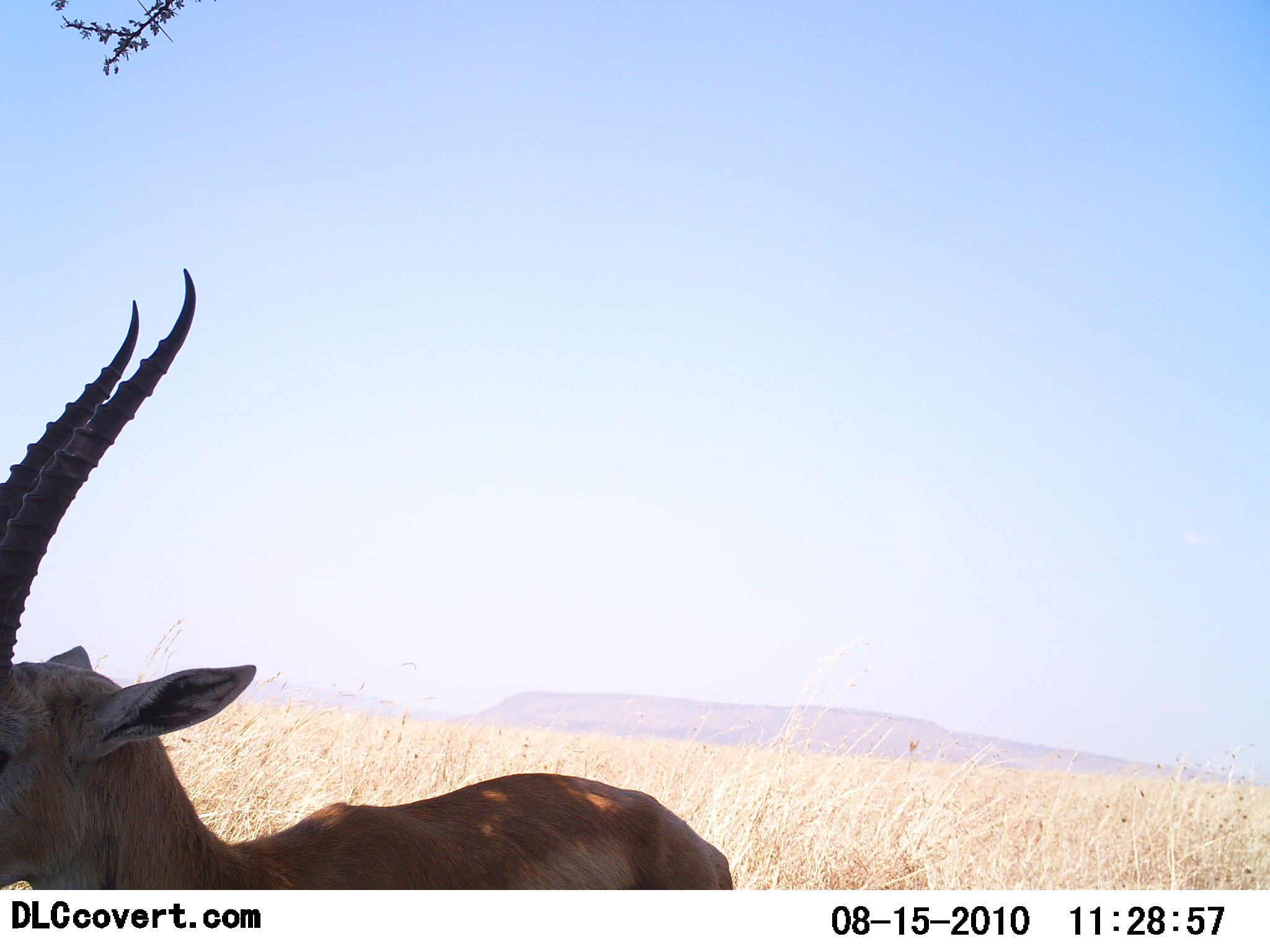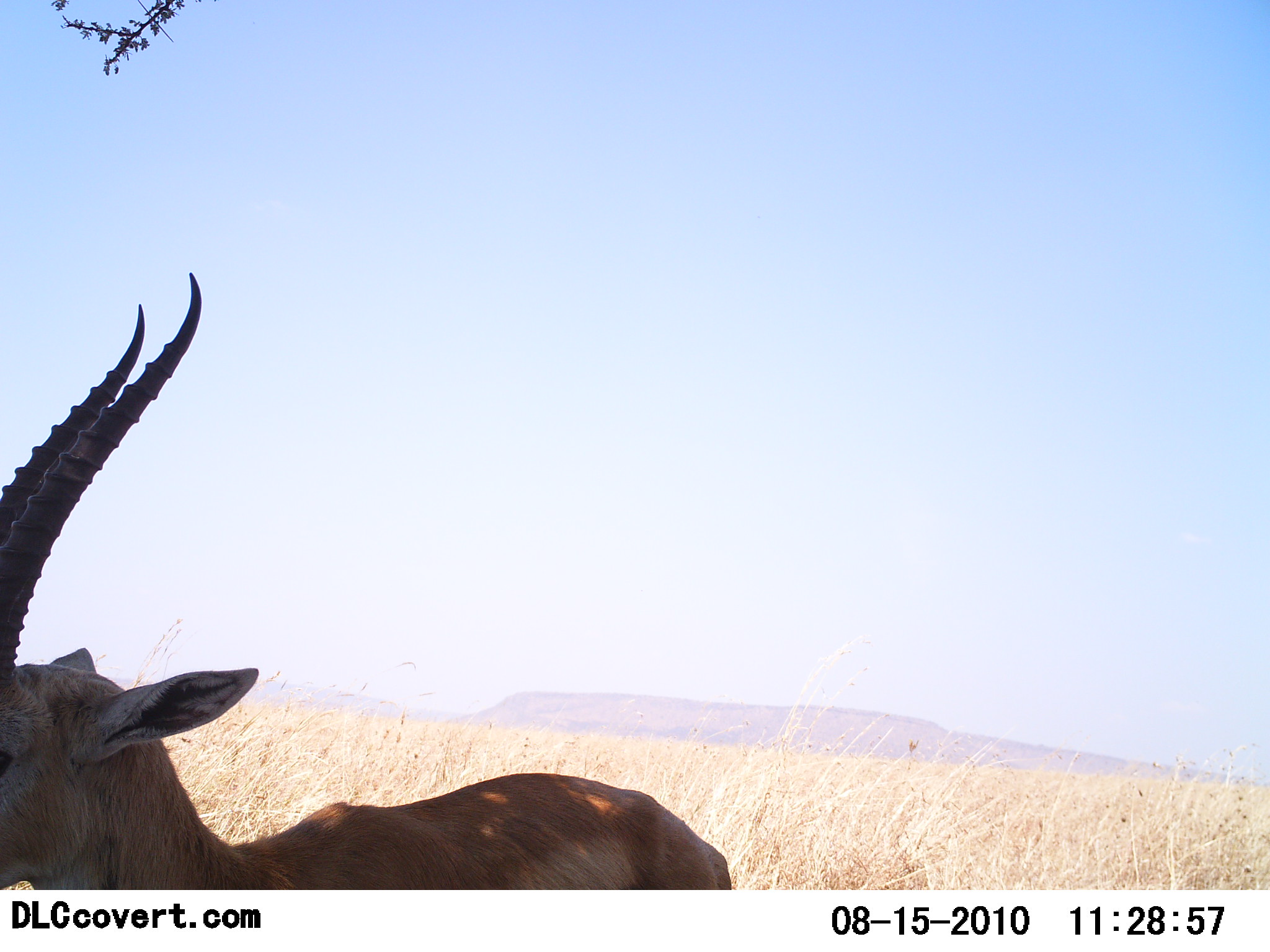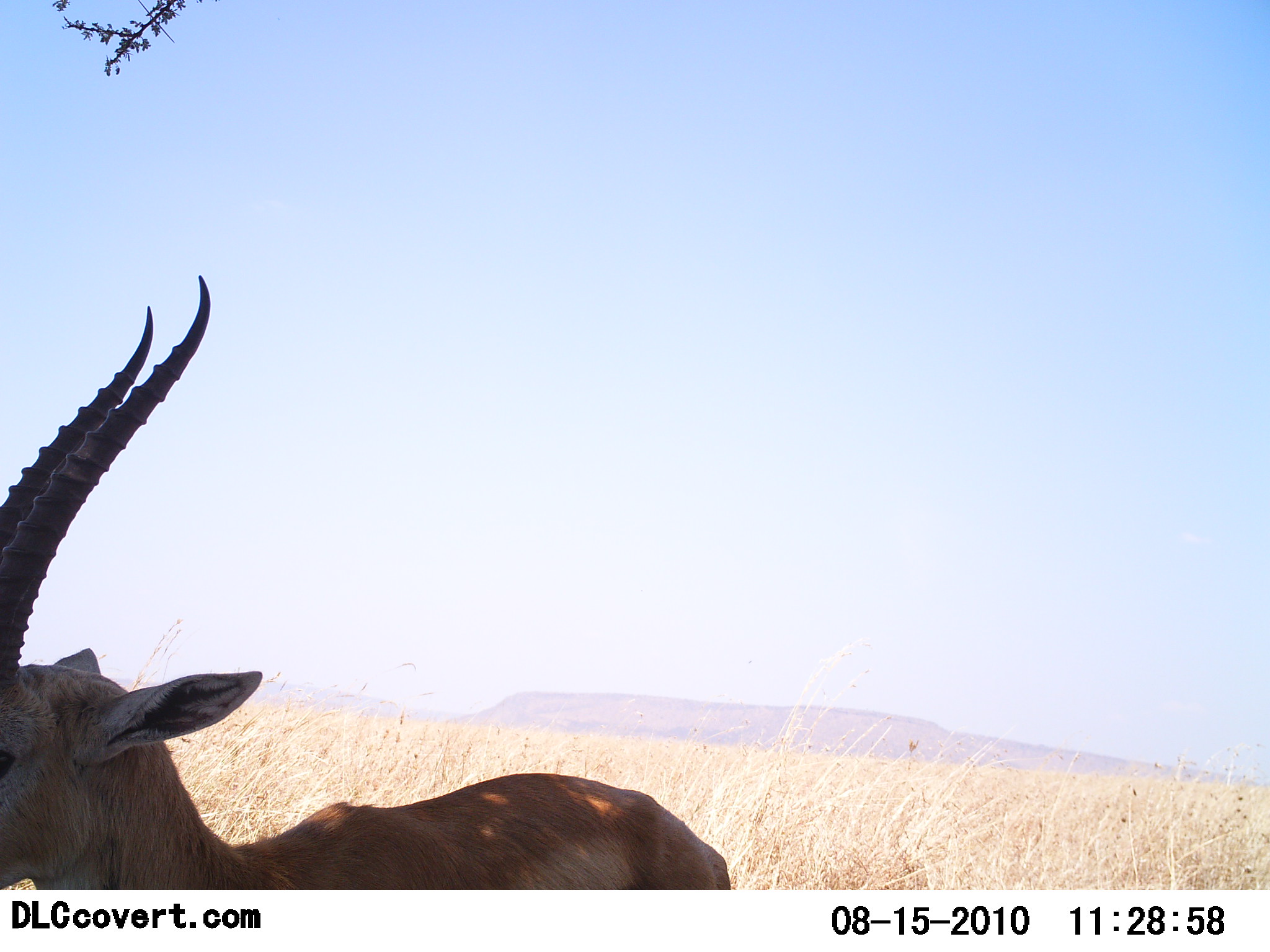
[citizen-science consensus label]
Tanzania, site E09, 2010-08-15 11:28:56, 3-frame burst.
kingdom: Animalia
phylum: Chordata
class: Mammalia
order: Artiodactyla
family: Bovidae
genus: Eudorcas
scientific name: Eudorcas thomsonii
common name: thomson's gazelle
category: gazellethomsons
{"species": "gazellethomsons (thomson's gazelle) (Eudorcas thomsonii)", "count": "1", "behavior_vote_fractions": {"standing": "100%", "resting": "0%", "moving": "0%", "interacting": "0%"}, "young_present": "0%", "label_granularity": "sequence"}